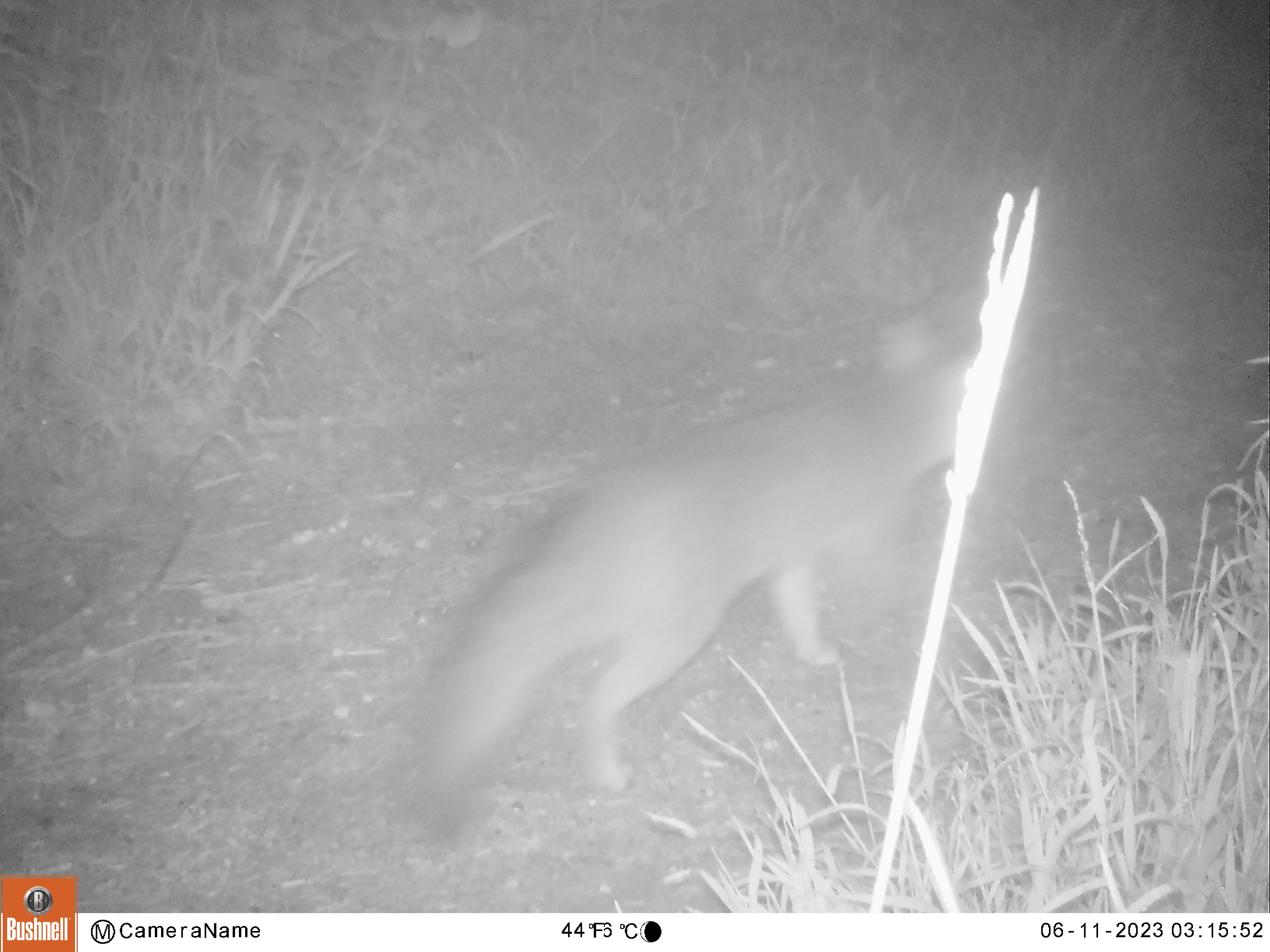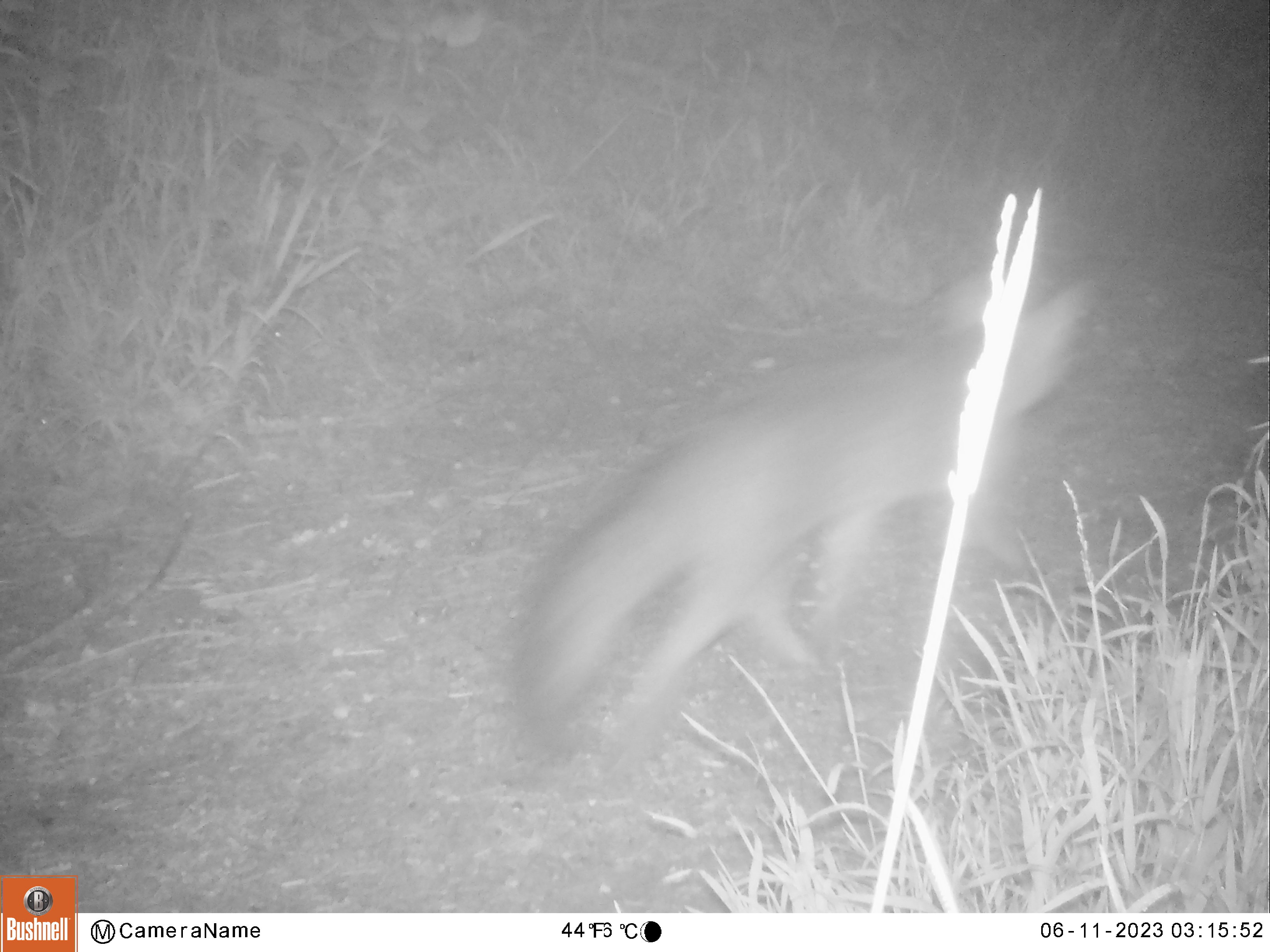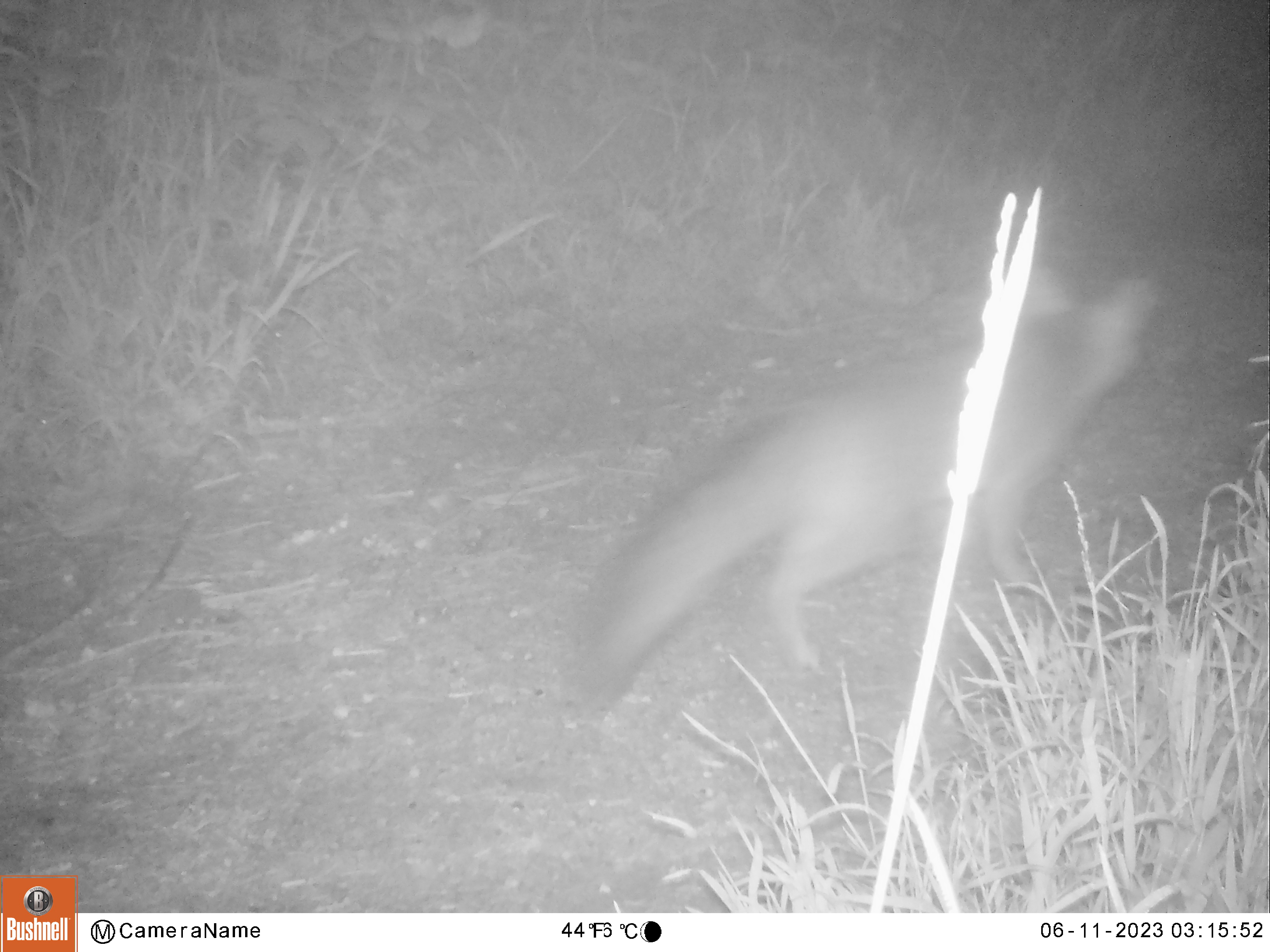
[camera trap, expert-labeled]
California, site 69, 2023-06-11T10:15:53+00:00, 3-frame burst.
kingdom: Animalia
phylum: Chordata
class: Mammalia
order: Carnivora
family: Canidae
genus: Urocyon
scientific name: Urocyon cinereoargenteus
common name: gray fox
Gray fox (Urocyon cinereoargenteus).